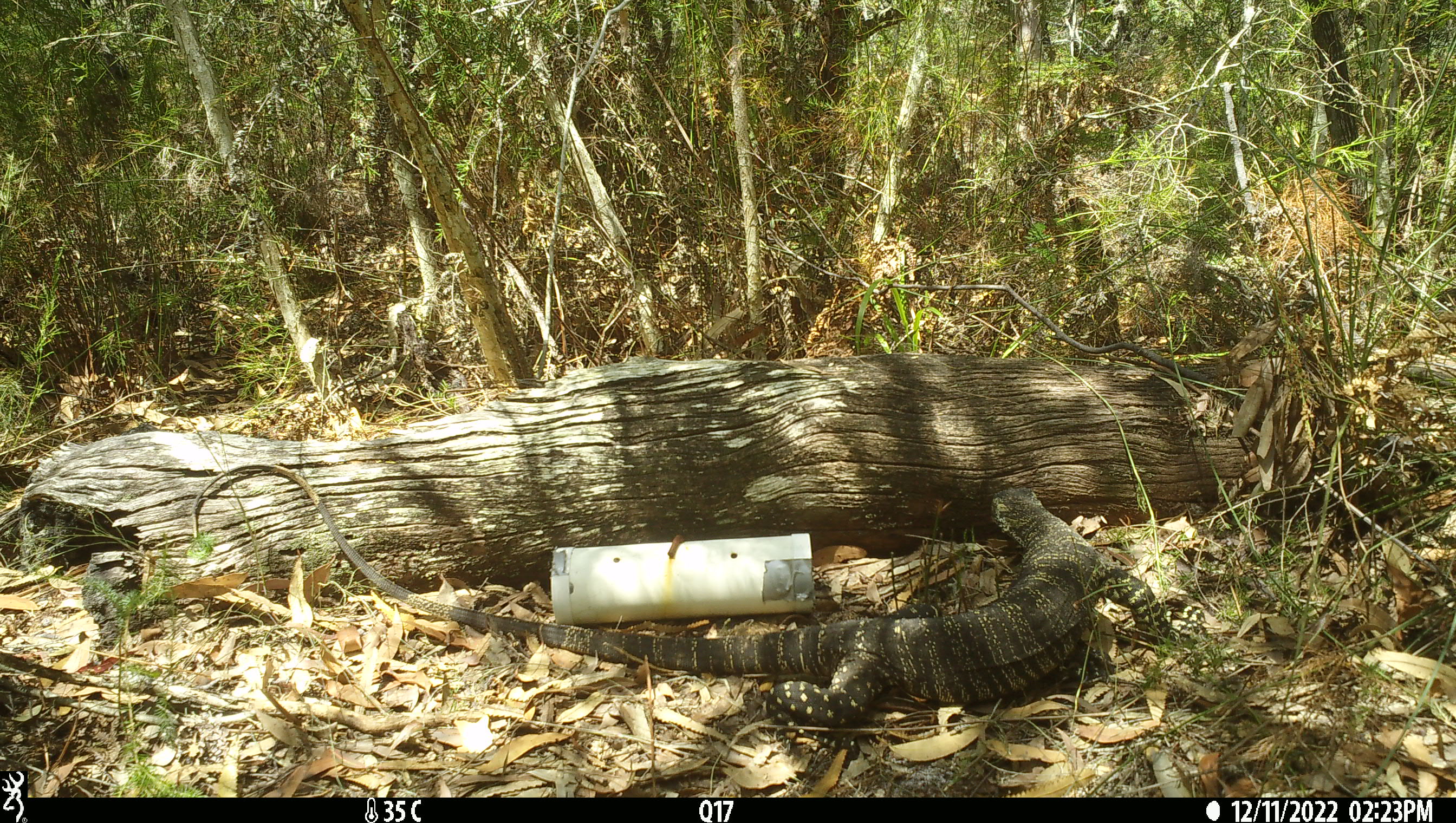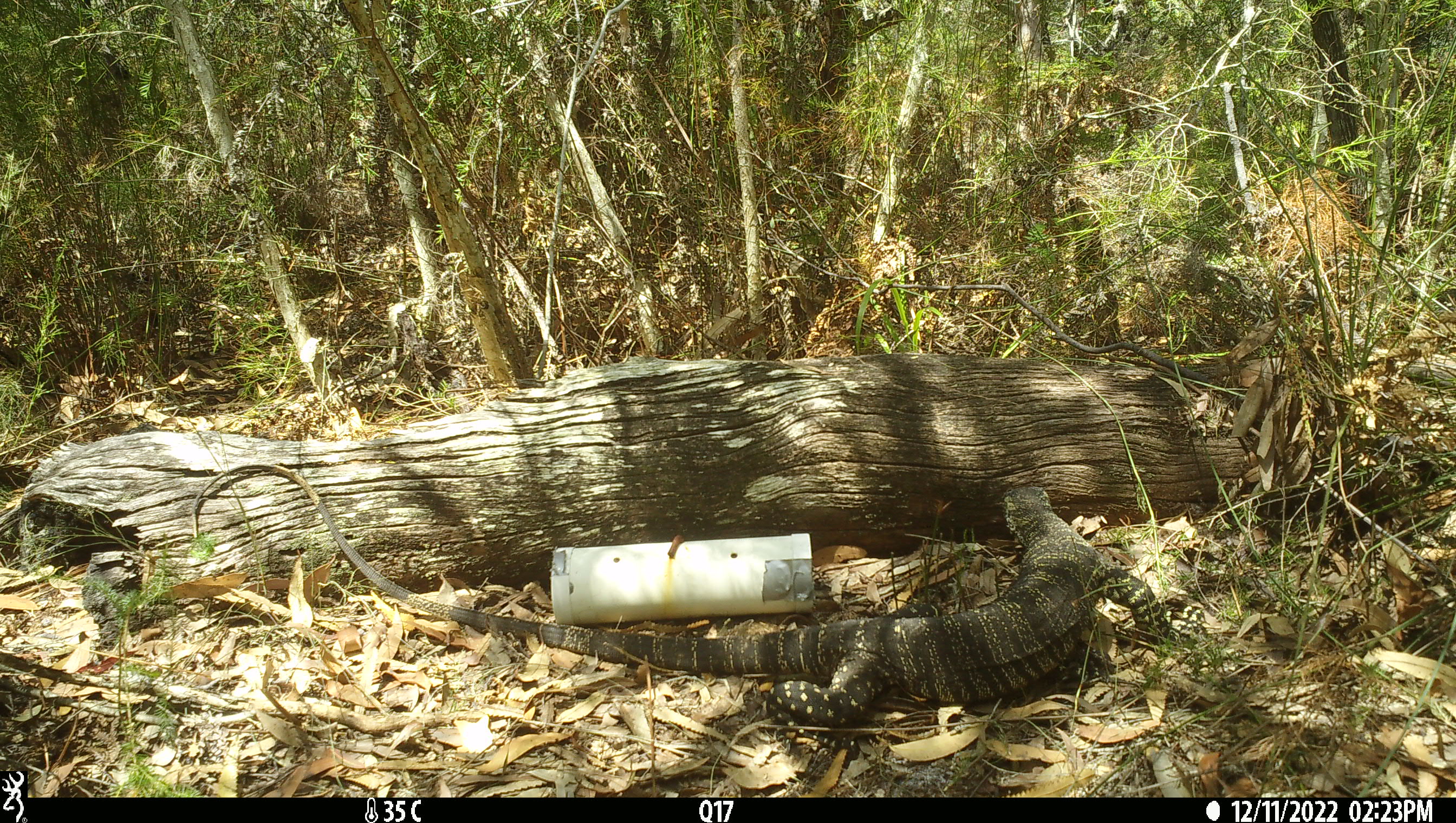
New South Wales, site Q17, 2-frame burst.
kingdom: Animalia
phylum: Chordata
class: Reptilia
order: Squamata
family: Varanidae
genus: Varanus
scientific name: Varanus varius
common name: lace monitor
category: goanna